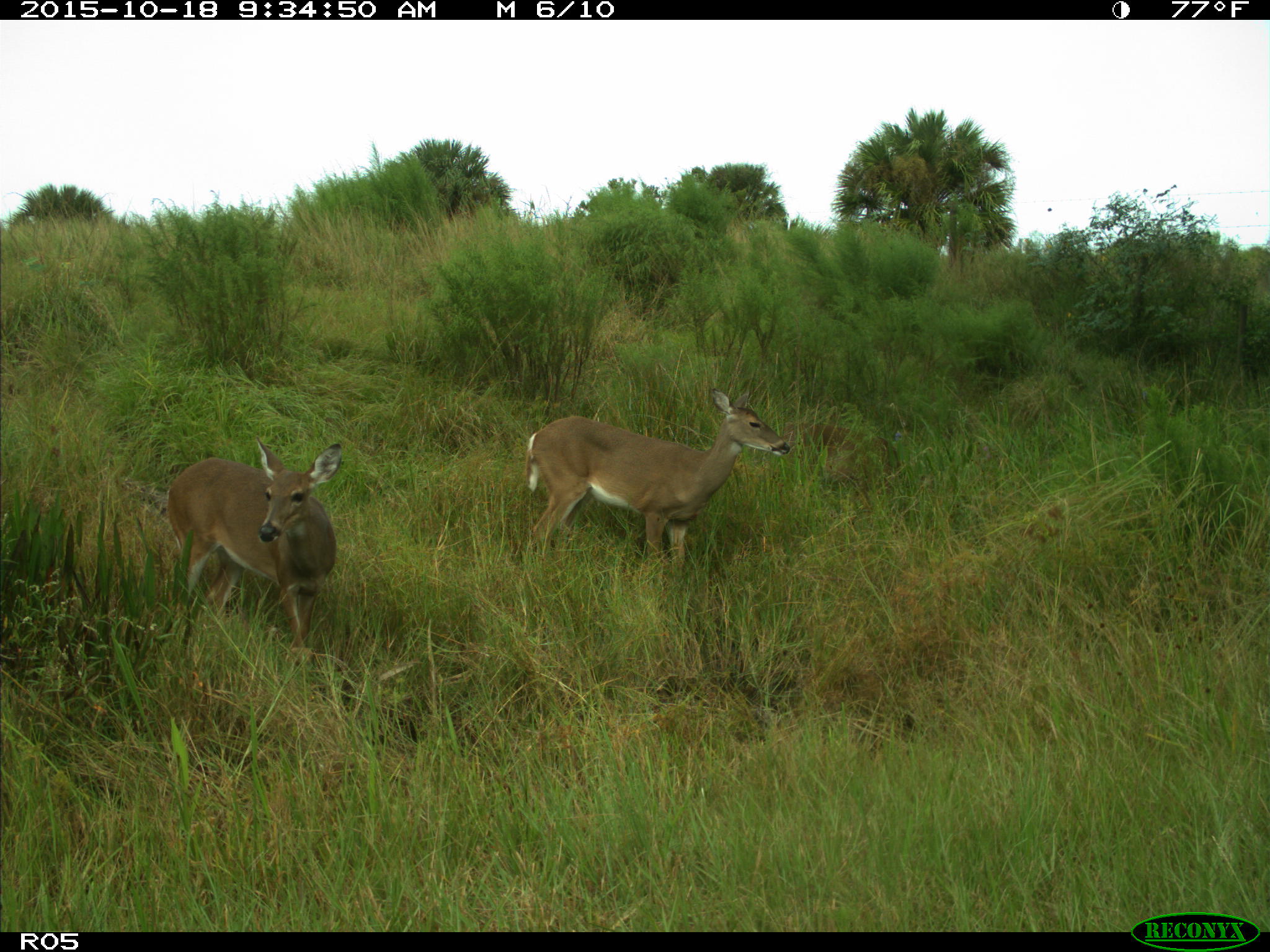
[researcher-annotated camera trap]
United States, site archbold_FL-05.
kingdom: Animalia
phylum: Chordata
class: Mammalia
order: Artiodactyla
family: Cervidae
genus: Odocoileus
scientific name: Odocoileus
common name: deer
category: unidentified deer